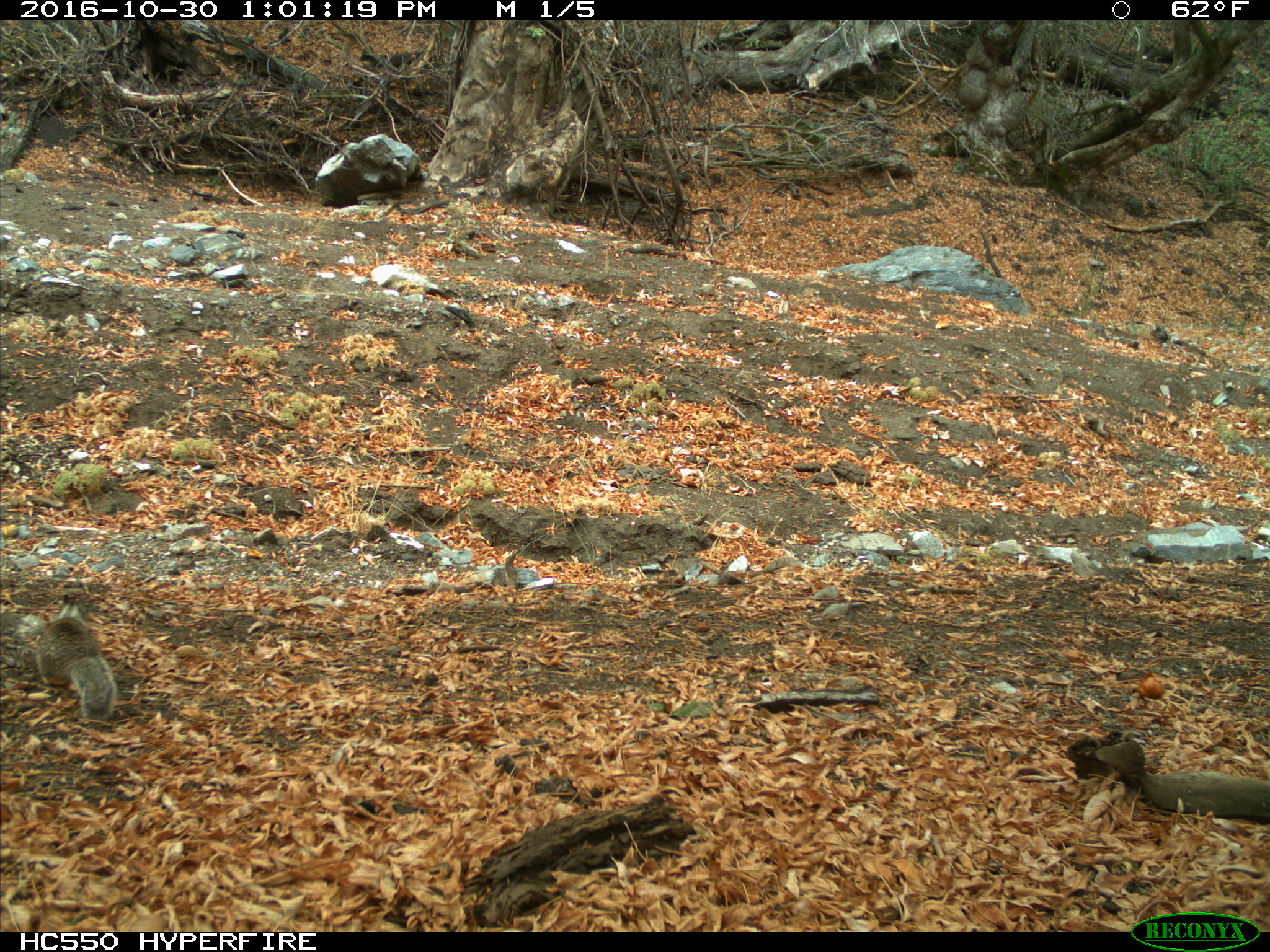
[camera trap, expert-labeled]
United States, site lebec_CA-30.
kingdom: Animalia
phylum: Chordata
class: Mammalia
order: Rodentia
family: Sciuridae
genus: Otospermophilus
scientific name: Otospermophilus beecheyi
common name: california ground squirrel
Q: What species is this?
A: Otospermophilus beecheyi (california ground squirrel).